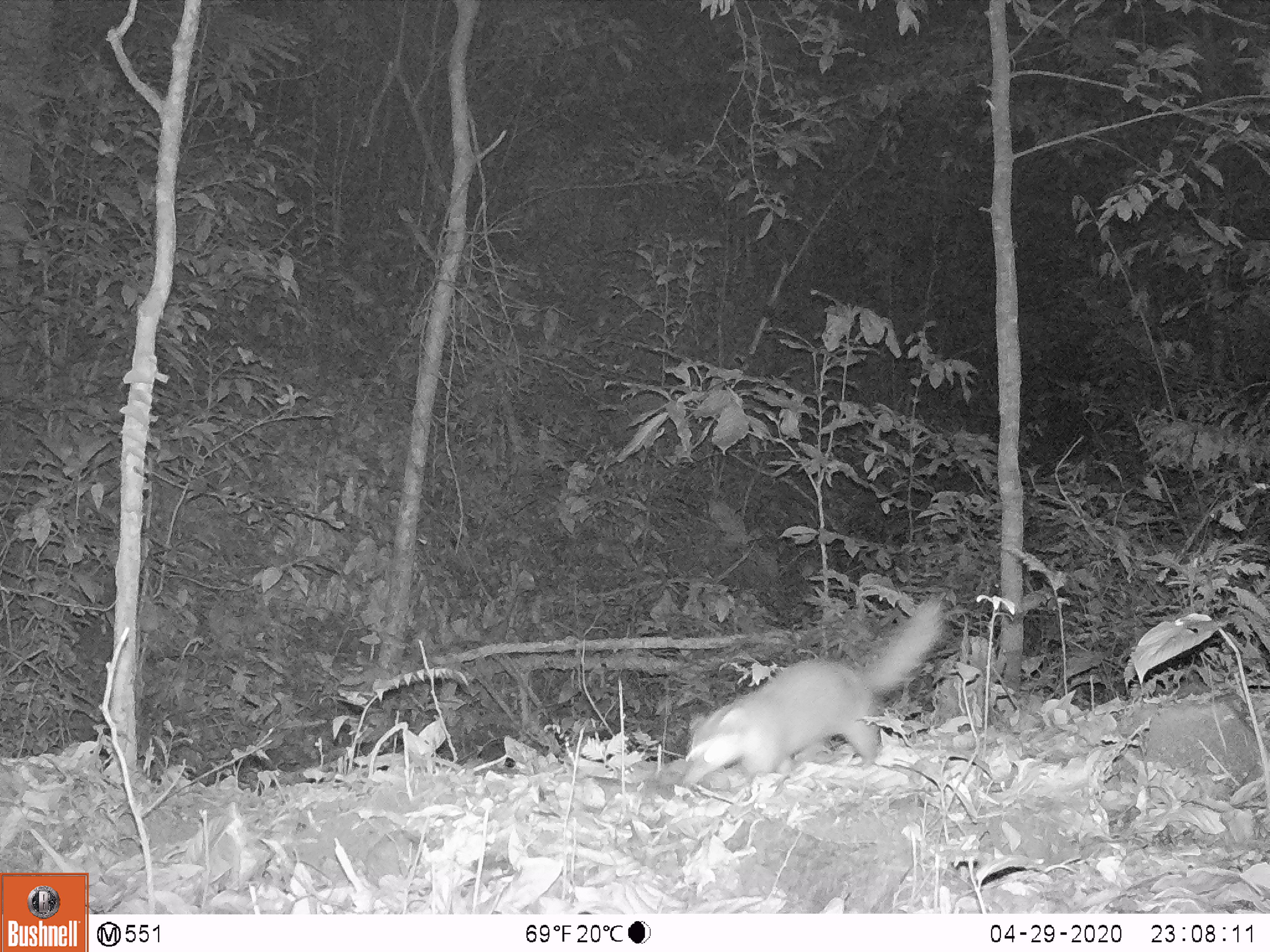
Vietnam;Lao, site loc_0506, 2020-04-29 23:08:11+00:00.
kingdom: Animalia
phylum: Chordata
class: Mammalia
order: Carnivora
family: Mustelidae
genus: Melogale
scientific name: Melogale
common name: ferret badger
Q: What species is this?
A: Ferret badger (Melogale).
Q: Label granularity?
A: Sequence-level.